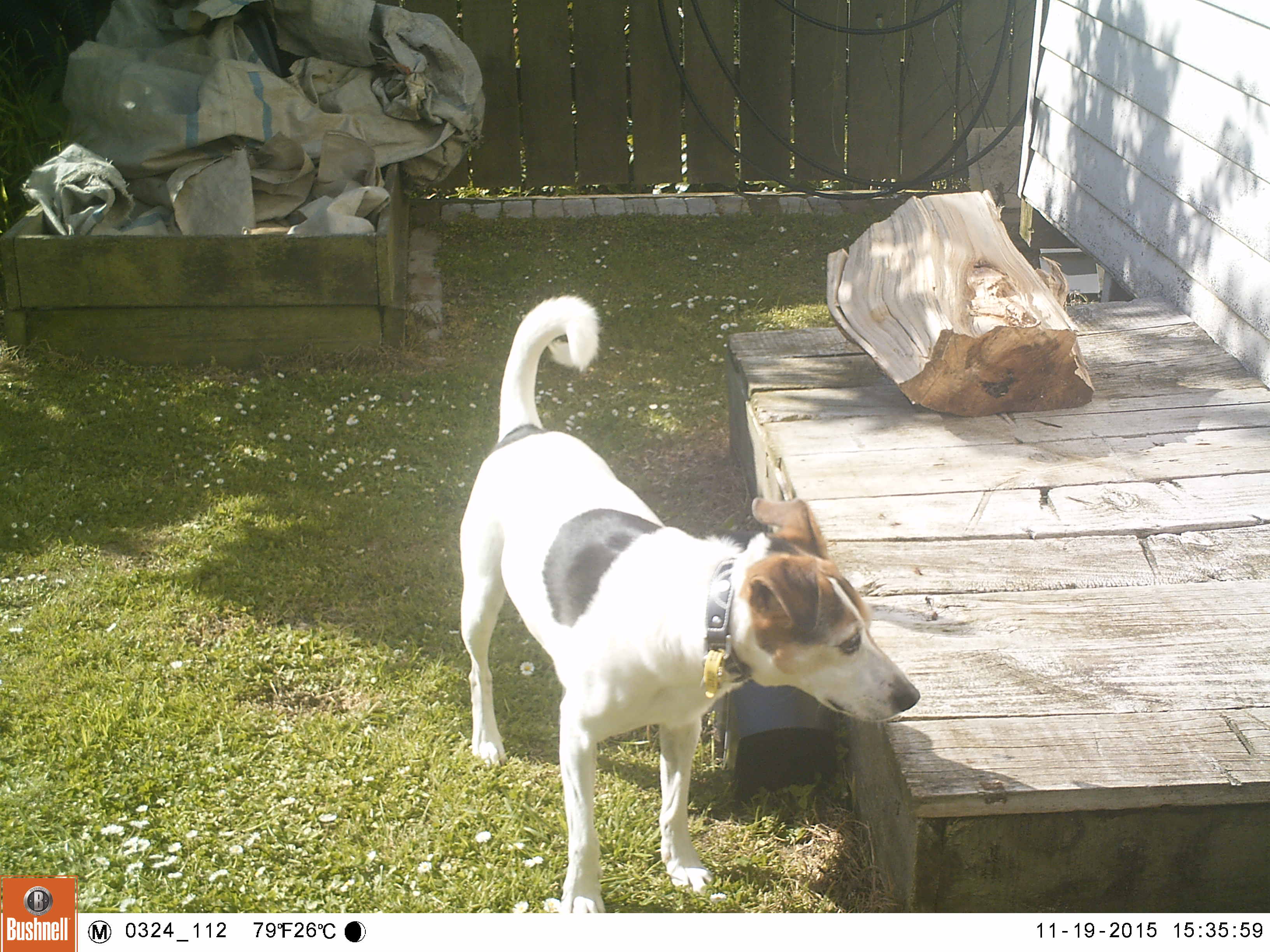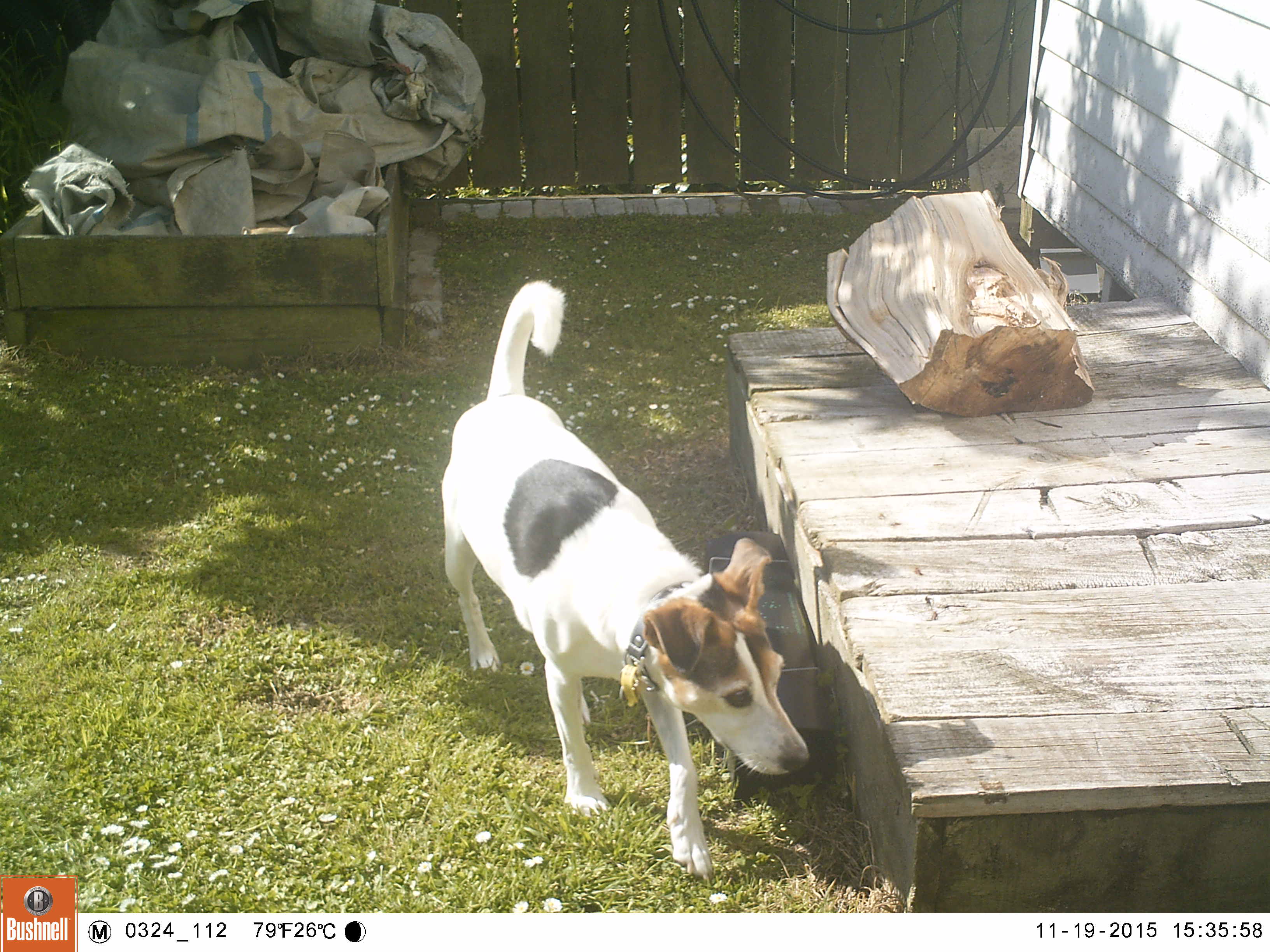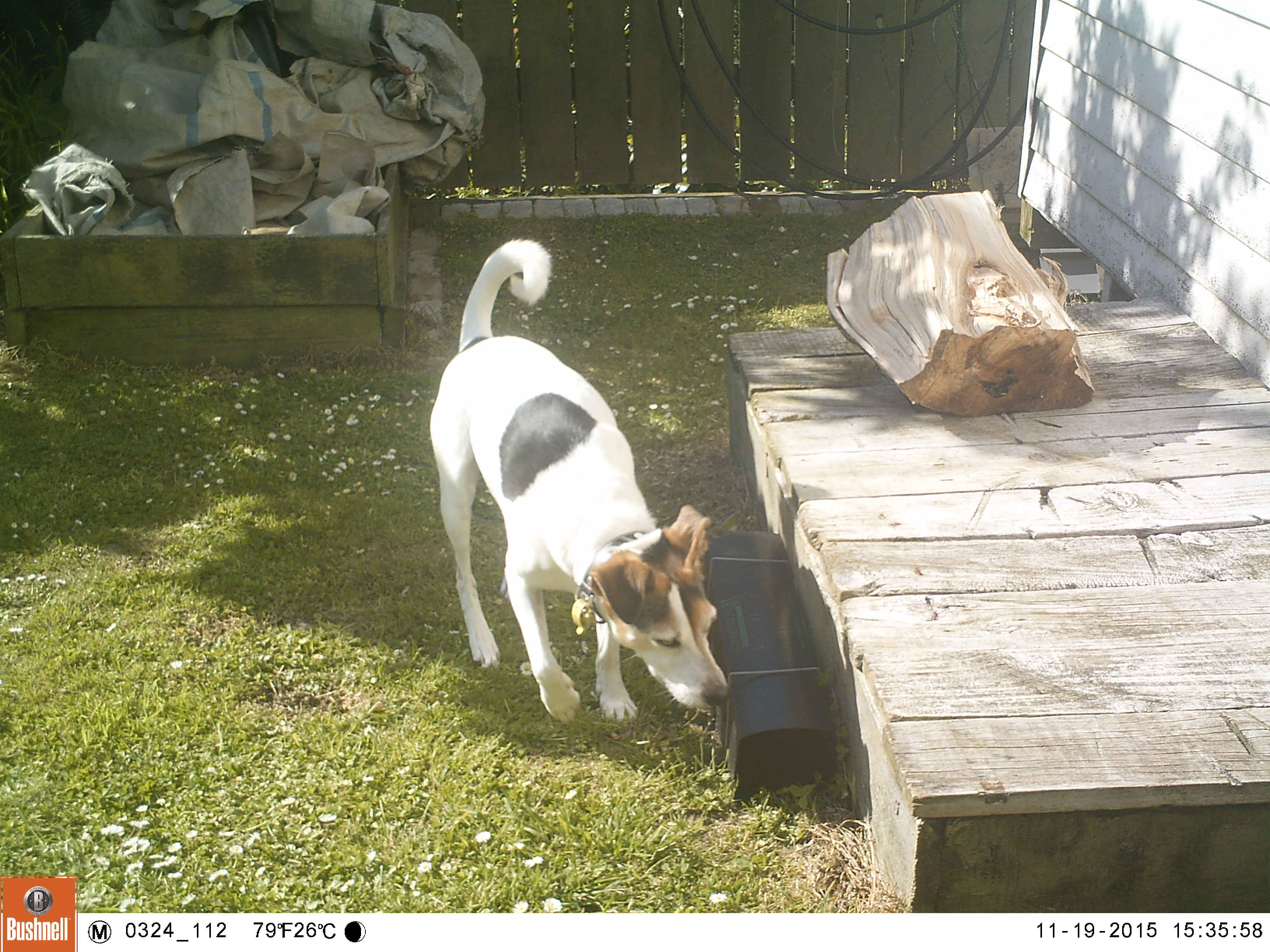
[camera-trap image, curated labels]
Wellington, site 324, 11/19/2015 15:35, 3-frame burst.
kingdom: Animalia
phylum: Chordata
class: Mammalia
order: Carnivora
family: Canidae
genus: Canis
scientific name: Canis familiaris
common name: dog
Dog (Canis familiaris).